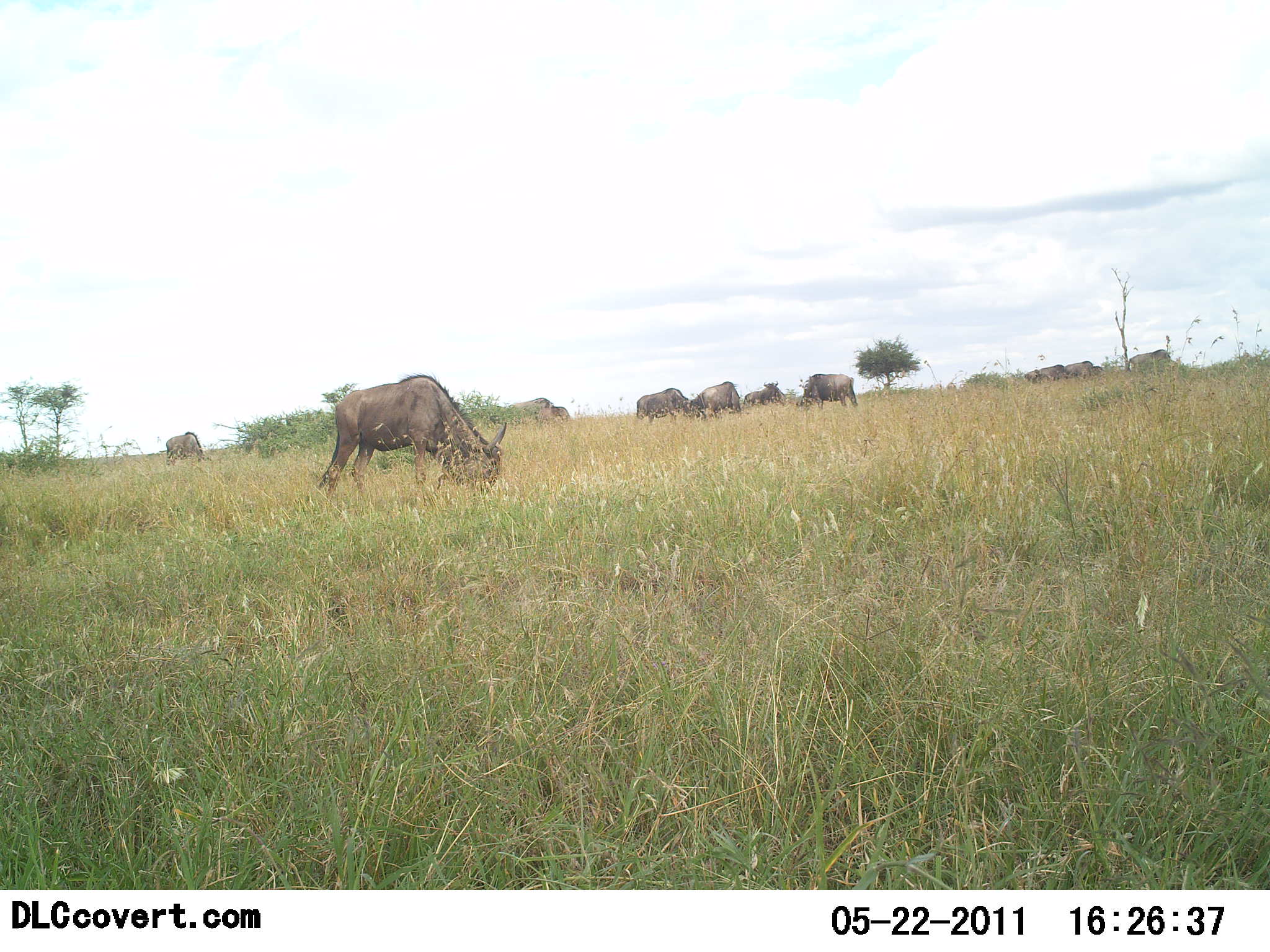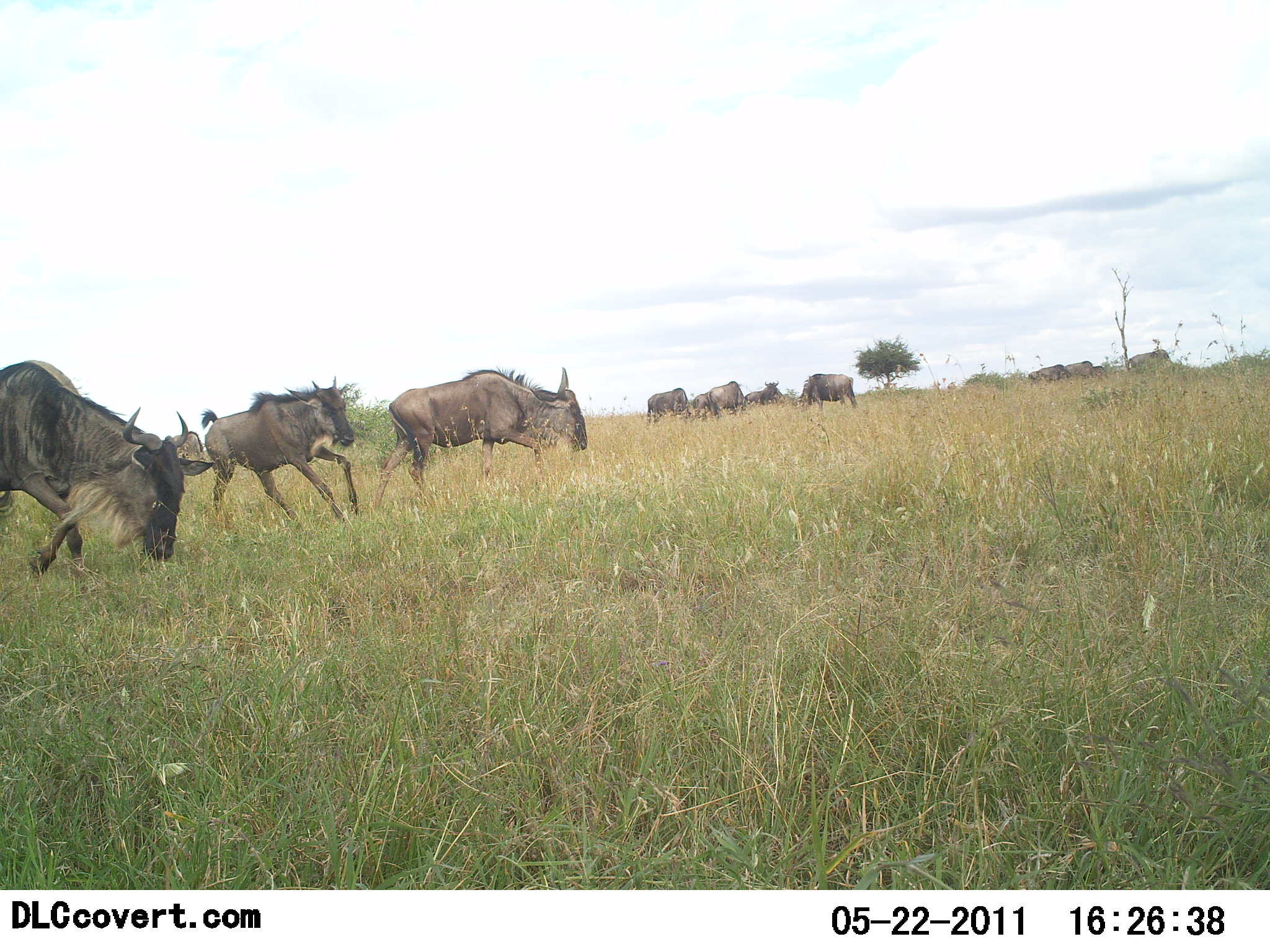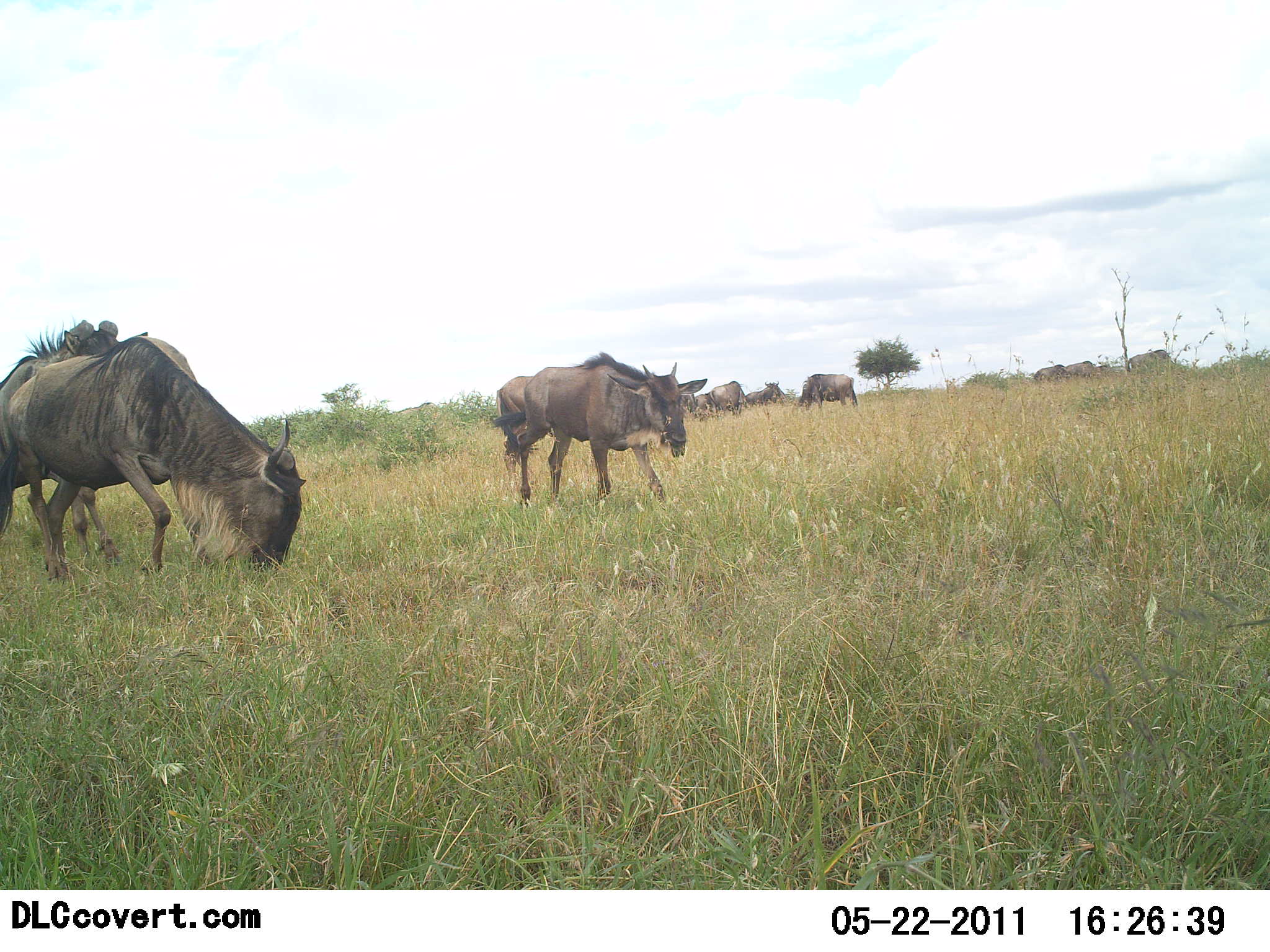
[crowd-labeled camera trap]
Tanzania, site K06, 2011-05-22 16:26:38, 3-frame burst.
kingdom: Animalia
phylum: Chordata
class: Mammalia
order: Artiodactyla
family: Bovidae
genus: Connochaetes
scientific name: Connochaetes taurinus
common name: blue wildebeest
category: wildebeest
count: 10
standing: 70%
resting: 10%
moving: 80%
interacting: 10%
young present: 0%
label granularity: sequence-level